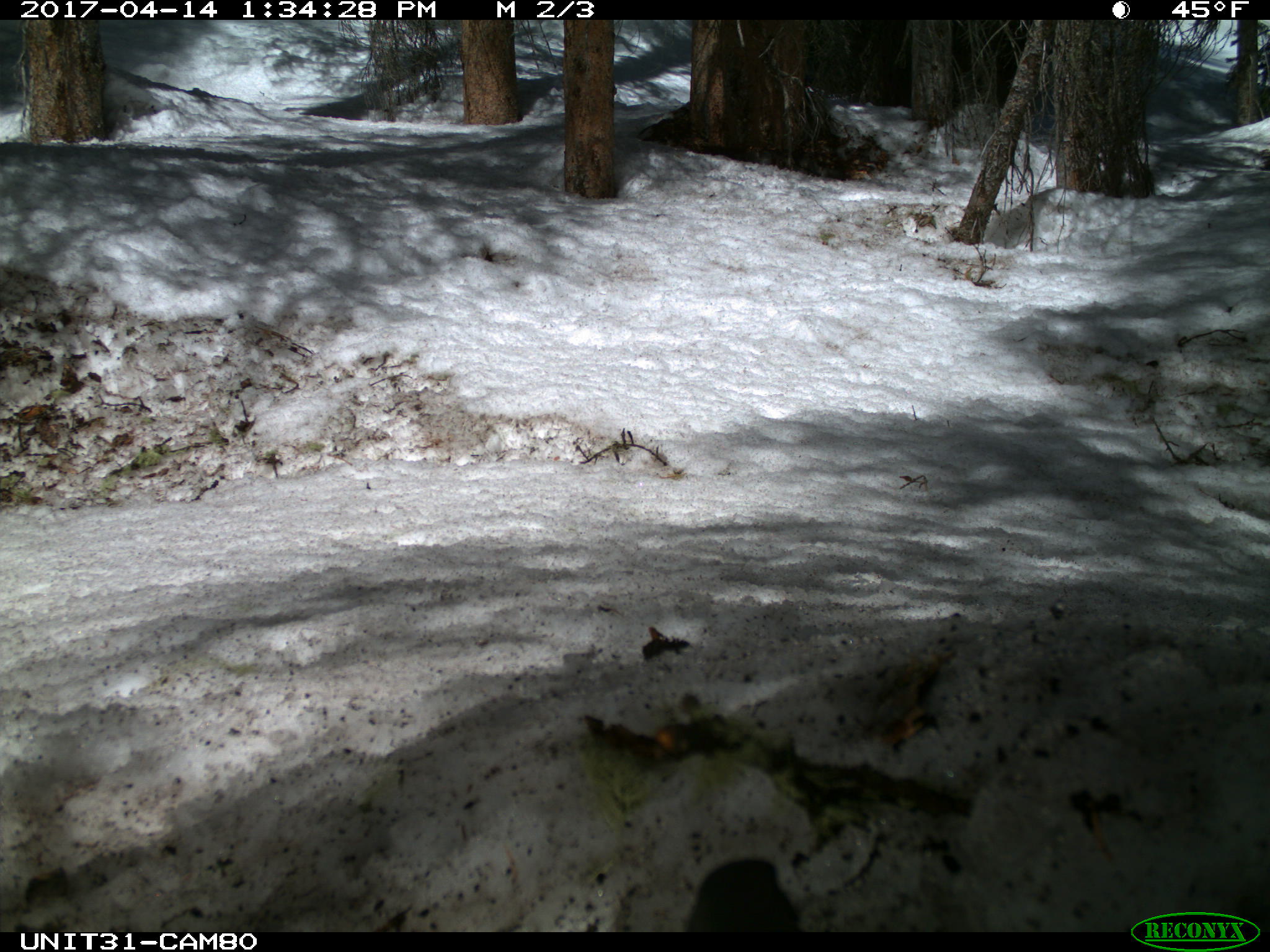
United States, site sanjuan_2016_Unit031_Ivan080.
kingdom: Animalia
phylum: Chordata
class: Aves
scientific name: Aves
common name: birds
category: unidentified bird